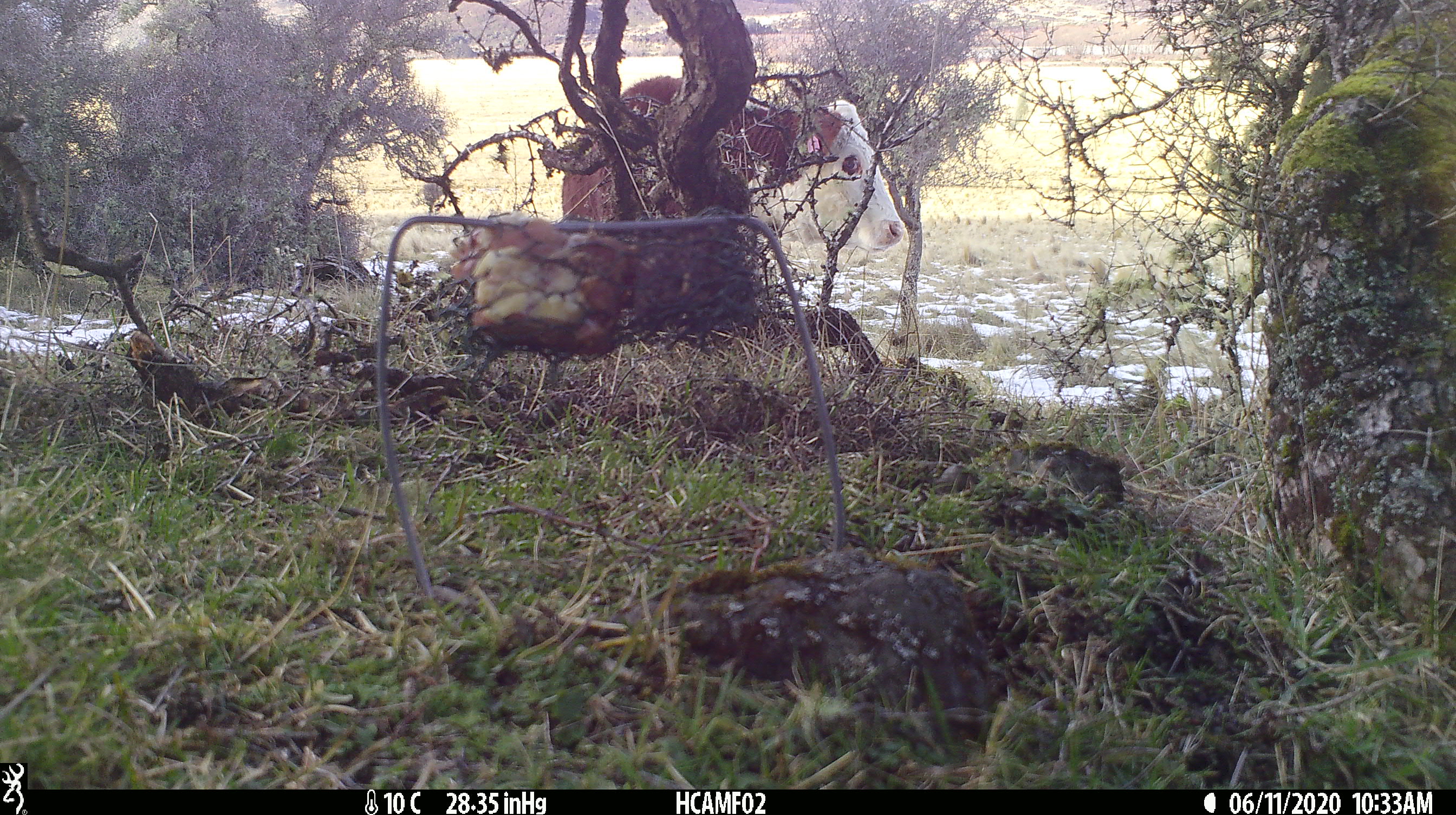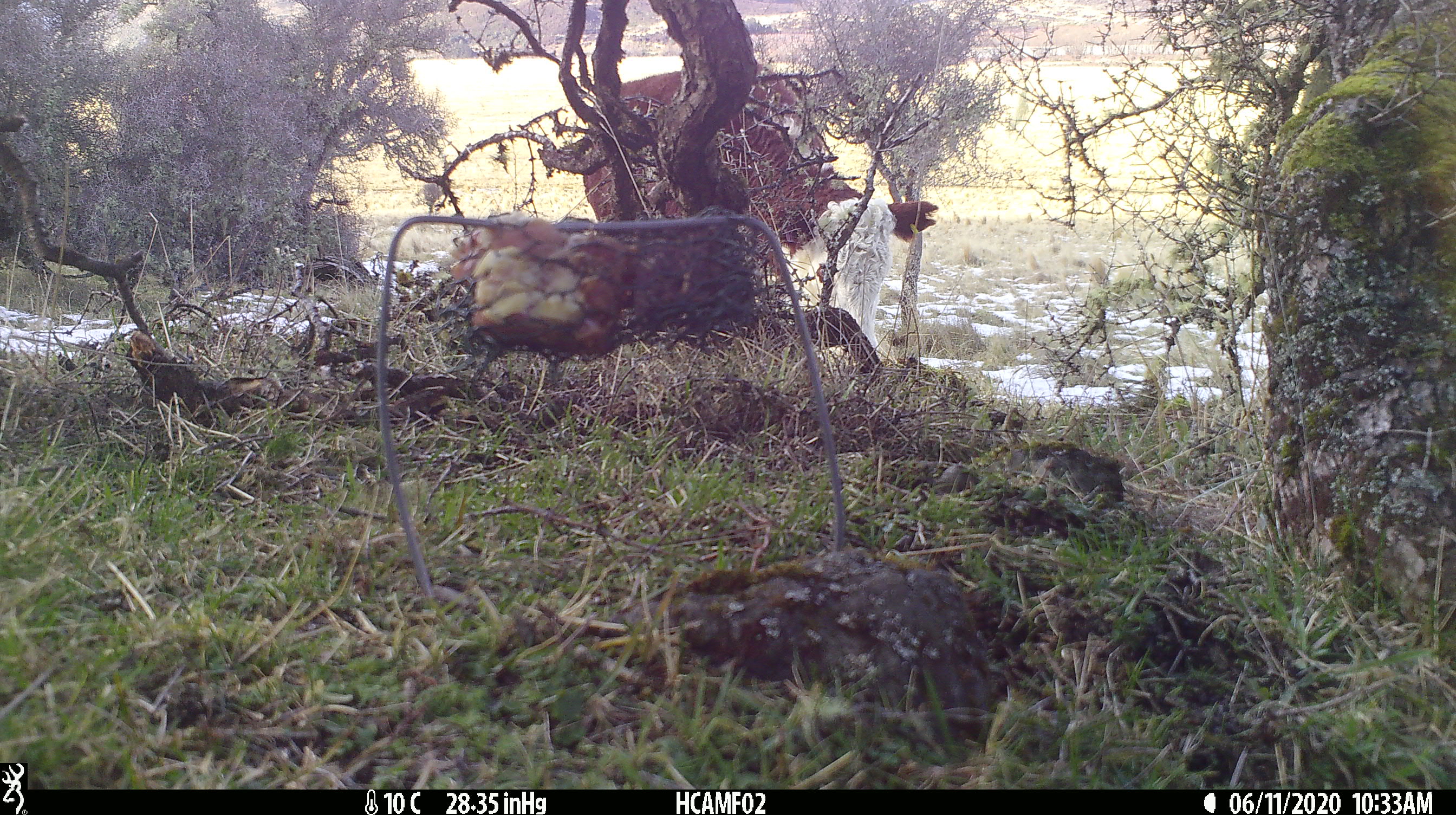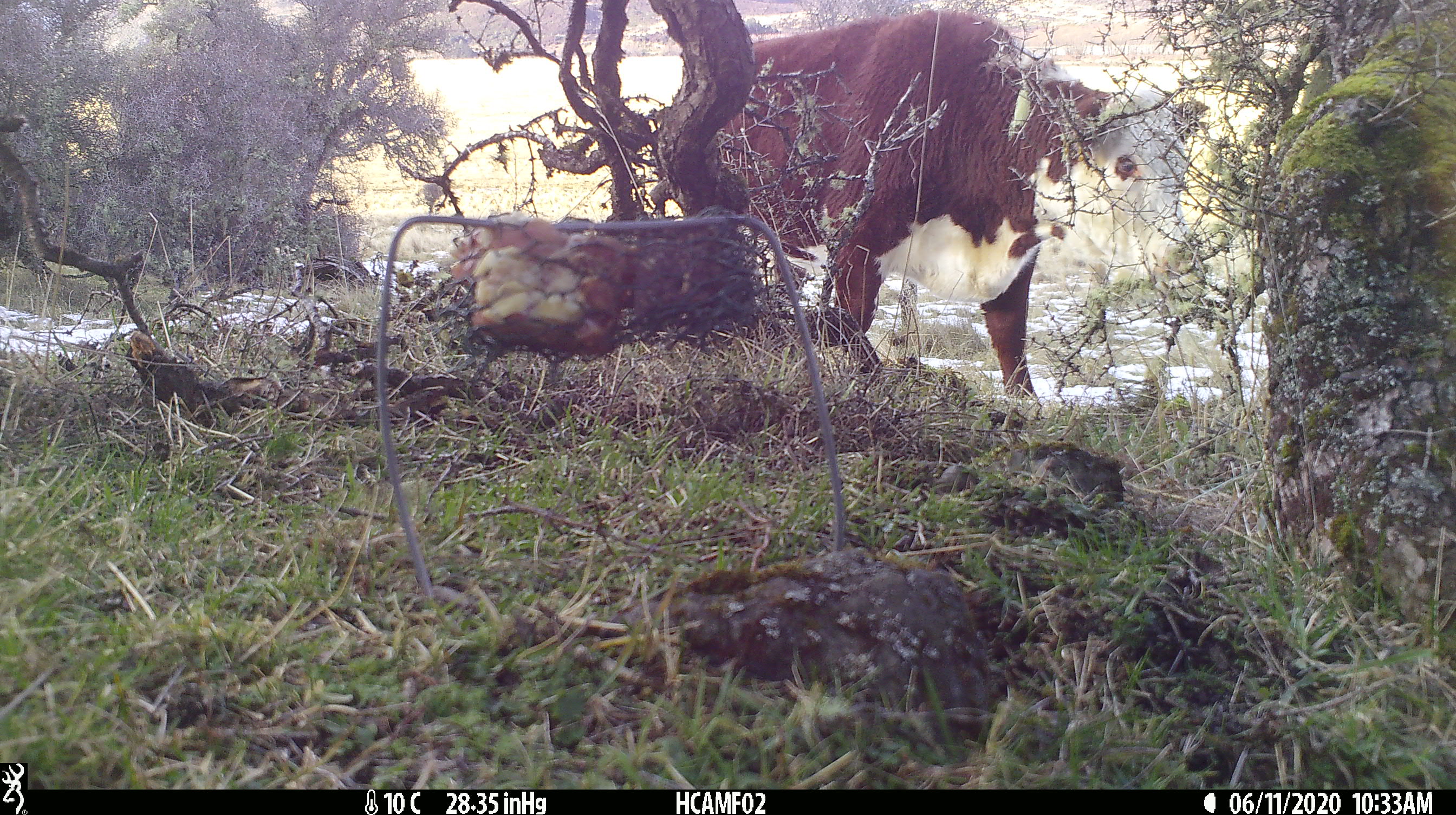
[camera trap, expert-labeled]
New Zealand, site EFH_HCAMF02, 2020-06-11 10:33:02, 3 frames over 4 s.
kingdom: Animalia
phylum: Chordata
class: Mammalia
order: Artiodactyla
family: Bovidae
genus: Bos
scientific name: Bos taurus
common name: domestic cow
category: cow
Cow (domestic cow) (Bos taurus).